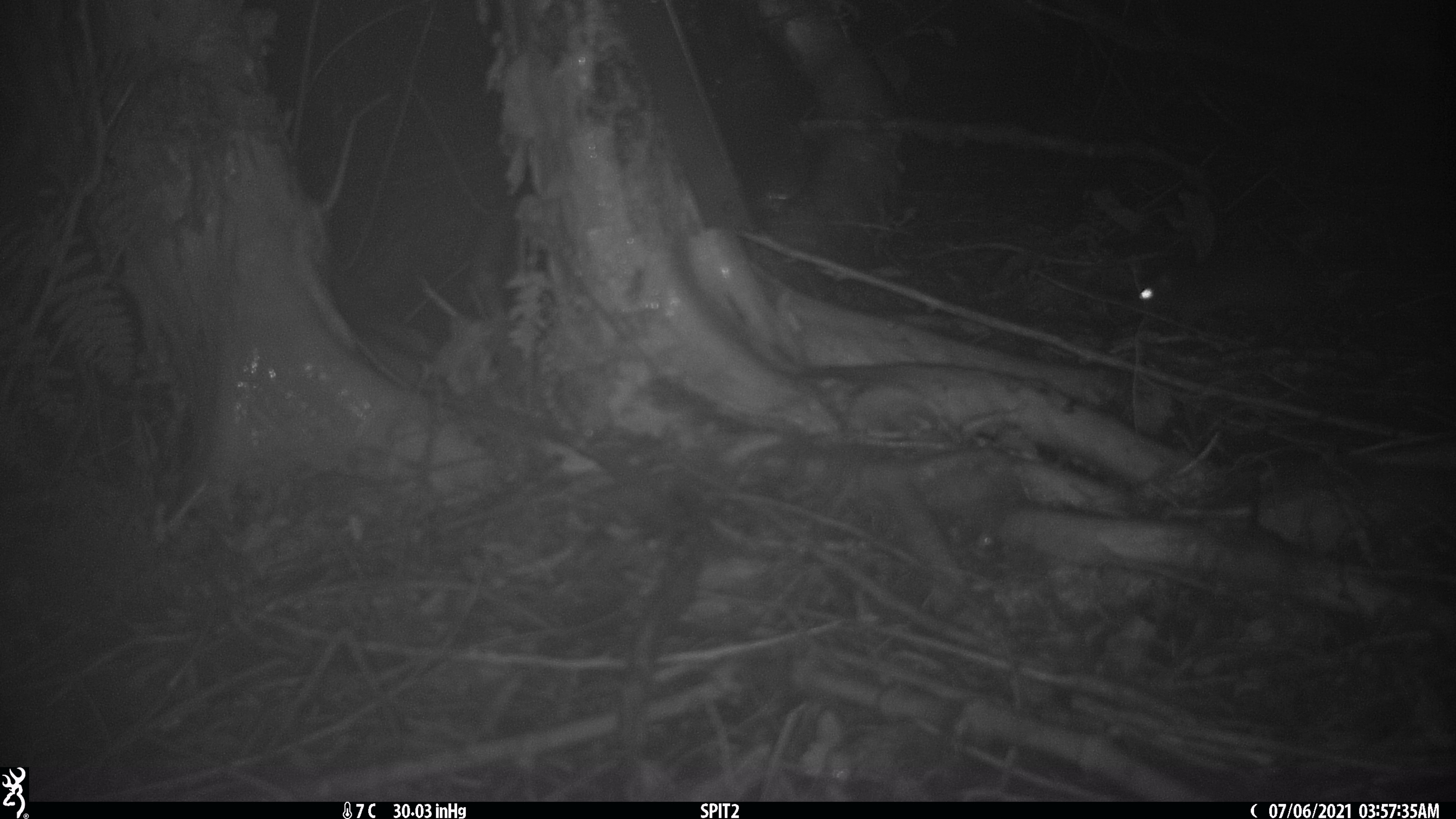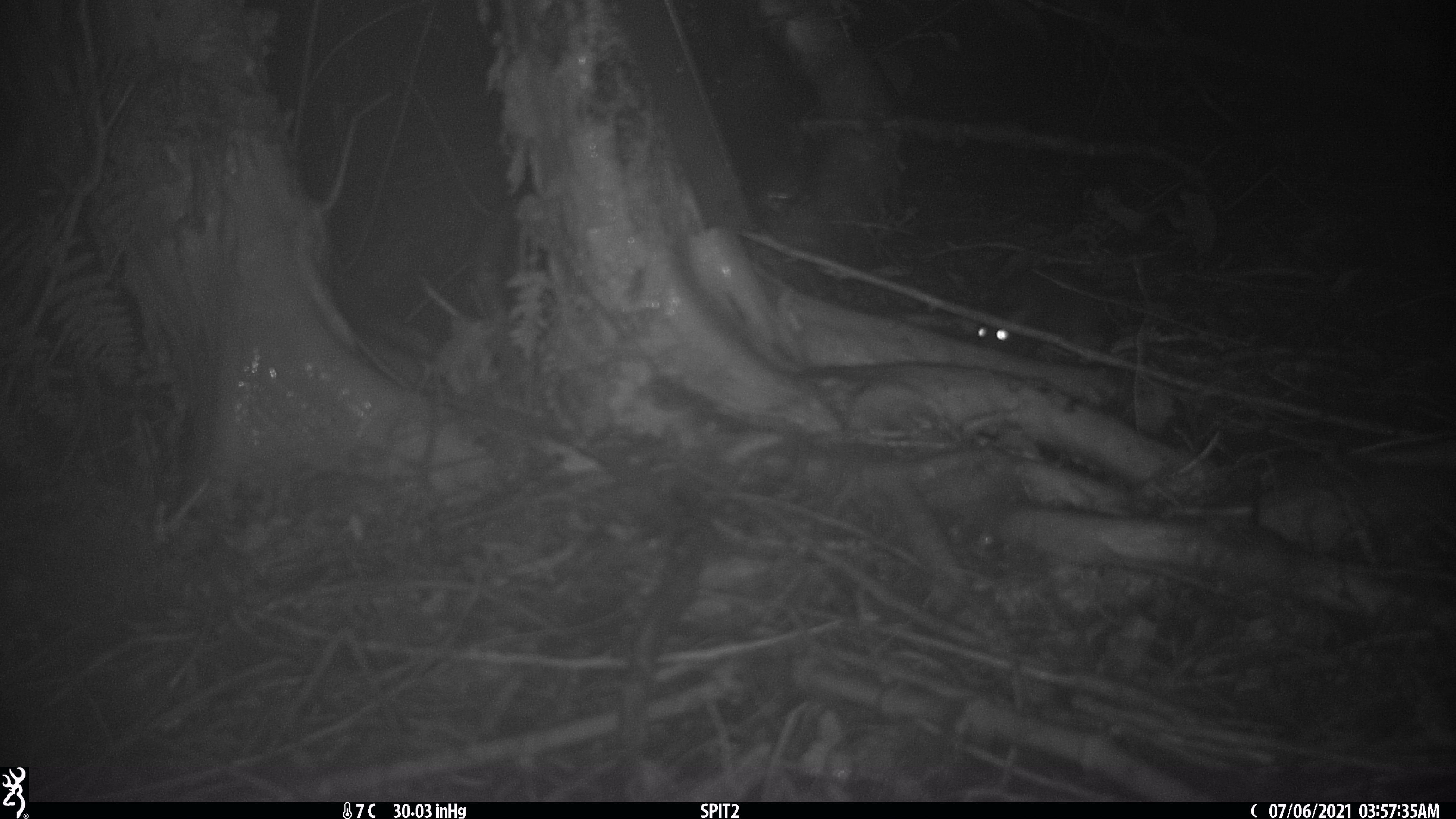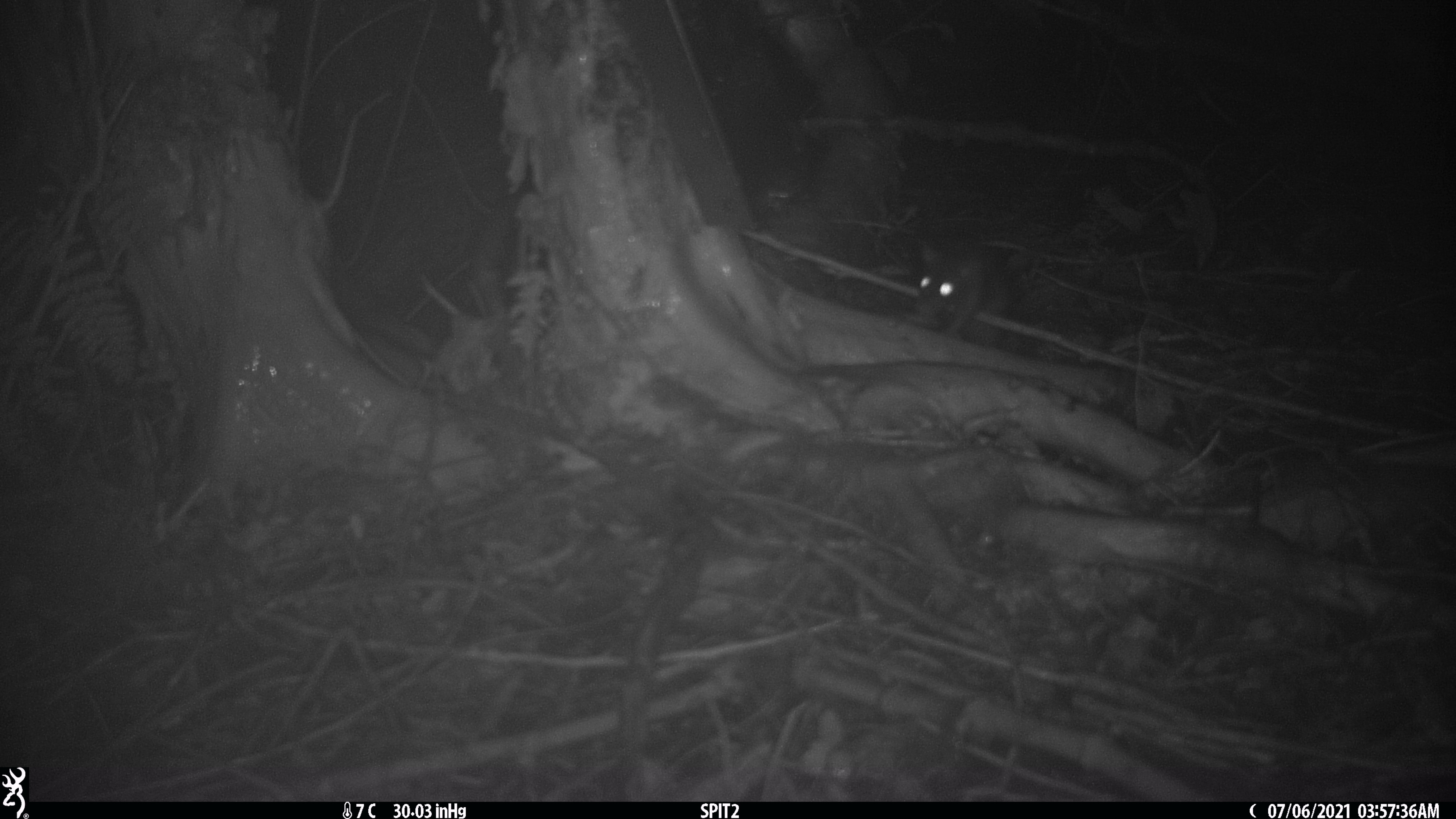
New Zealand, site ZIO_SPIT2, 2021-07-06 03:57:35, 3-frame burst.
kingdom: Animalia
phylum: Chordata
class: Mammalia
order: Rodentia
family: Muridae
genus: Rattus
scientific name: Rattus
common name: rat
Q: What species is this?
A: Rat (Rattus).